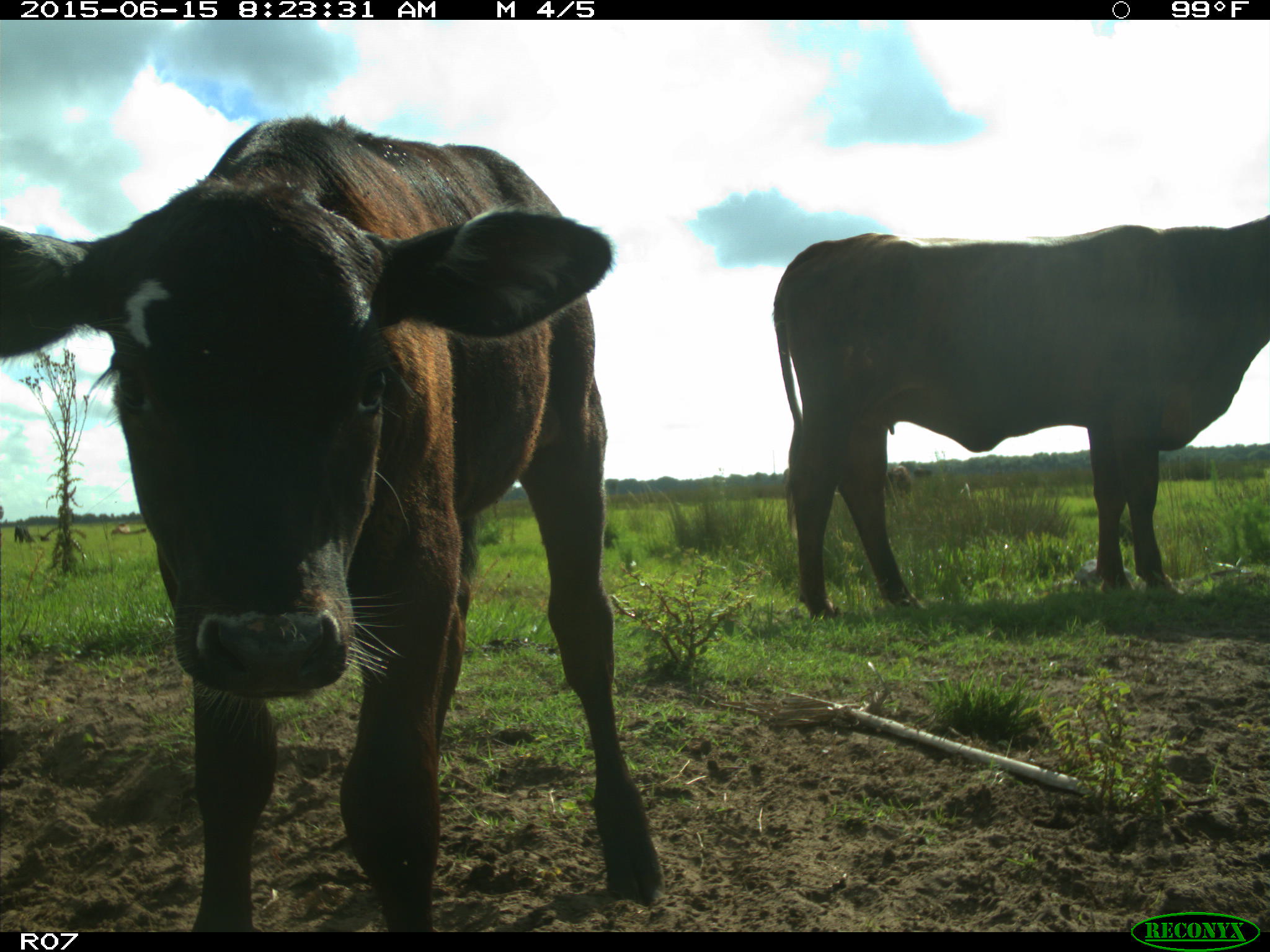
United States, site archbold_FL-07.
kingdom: Animalia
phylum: Chordata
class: Mammalia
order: Artiodactyla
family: Bovidae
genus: Bos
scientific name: Bos taurus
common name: domestic cow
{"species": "Bos taurus (domestic cow)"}